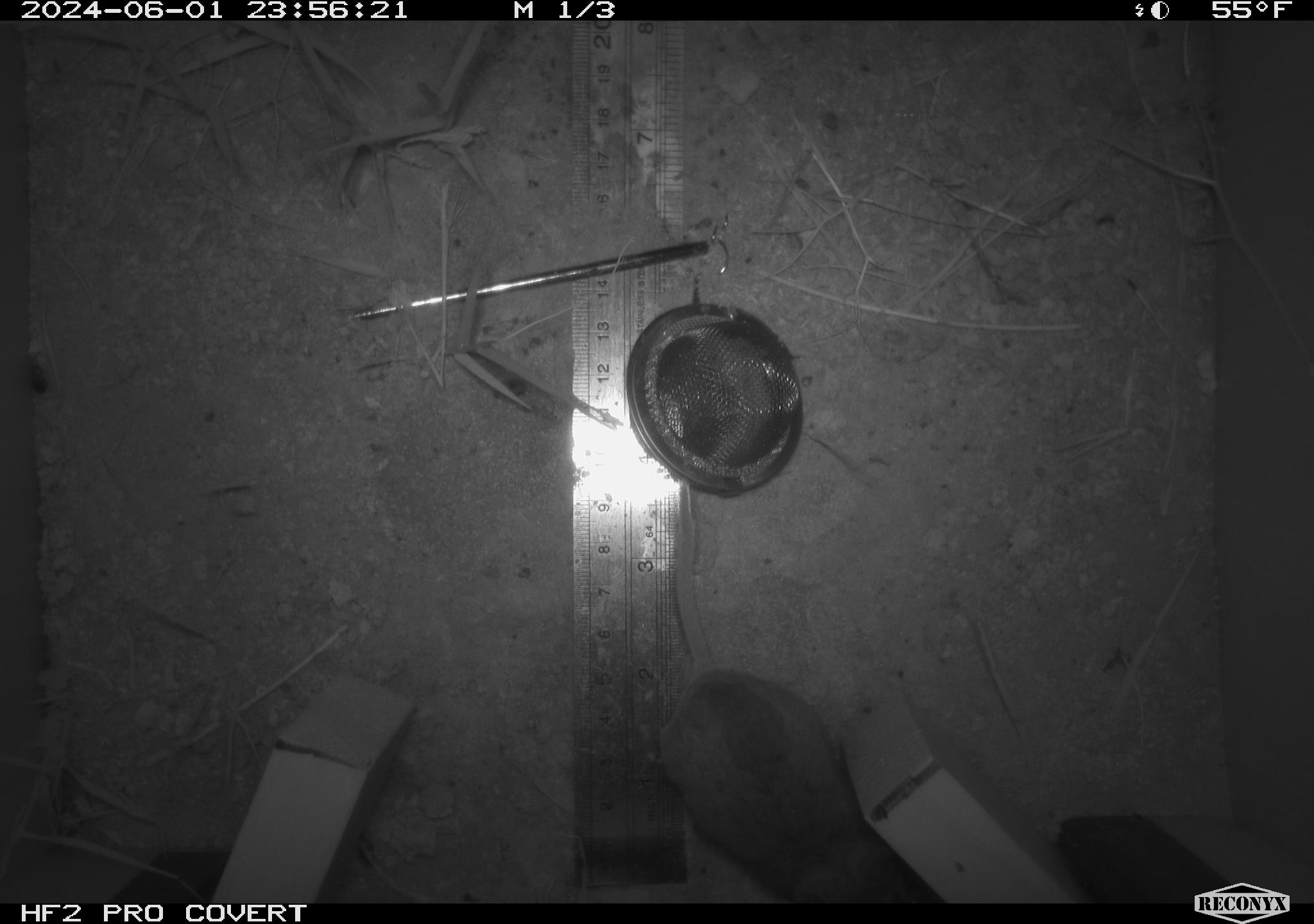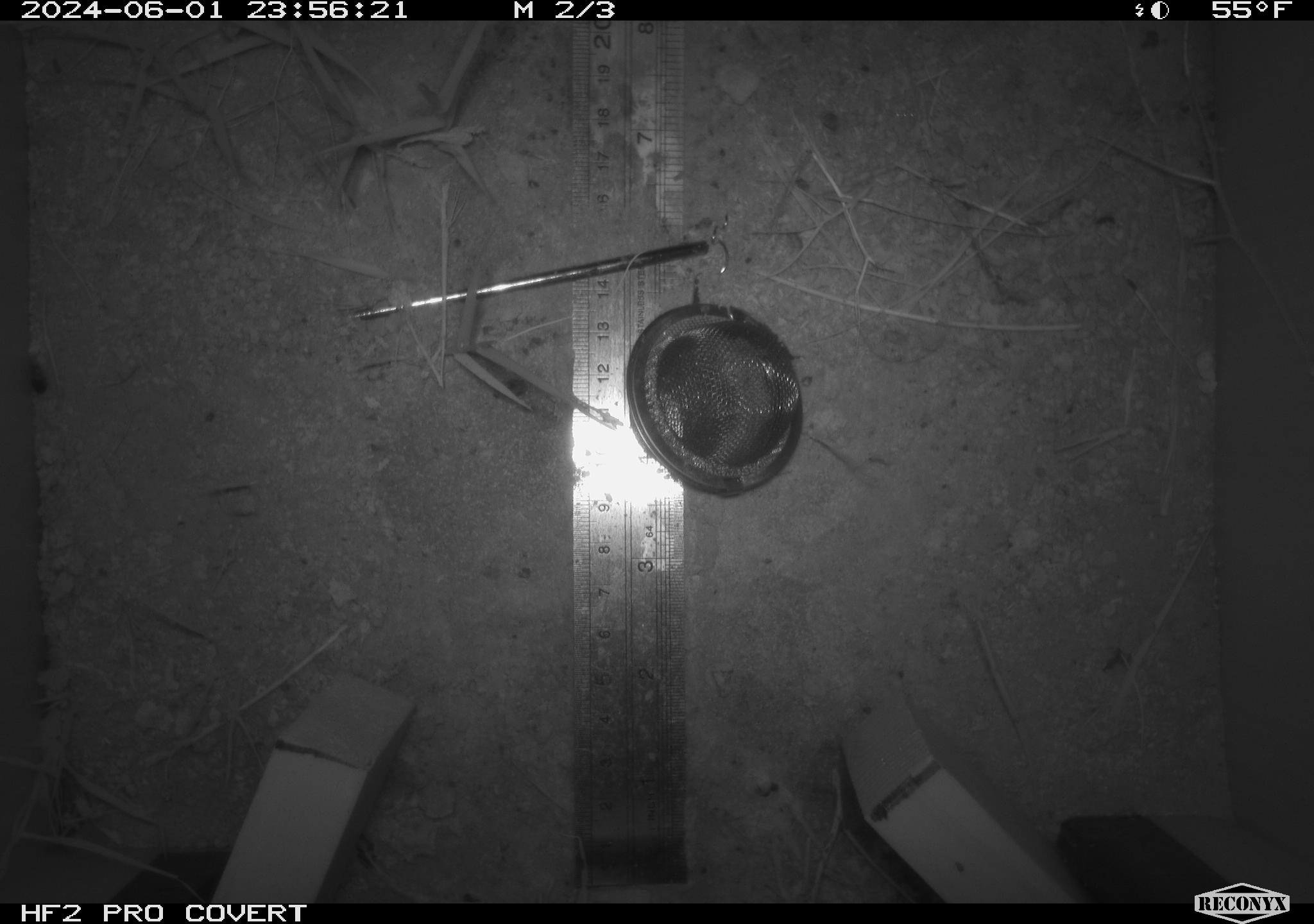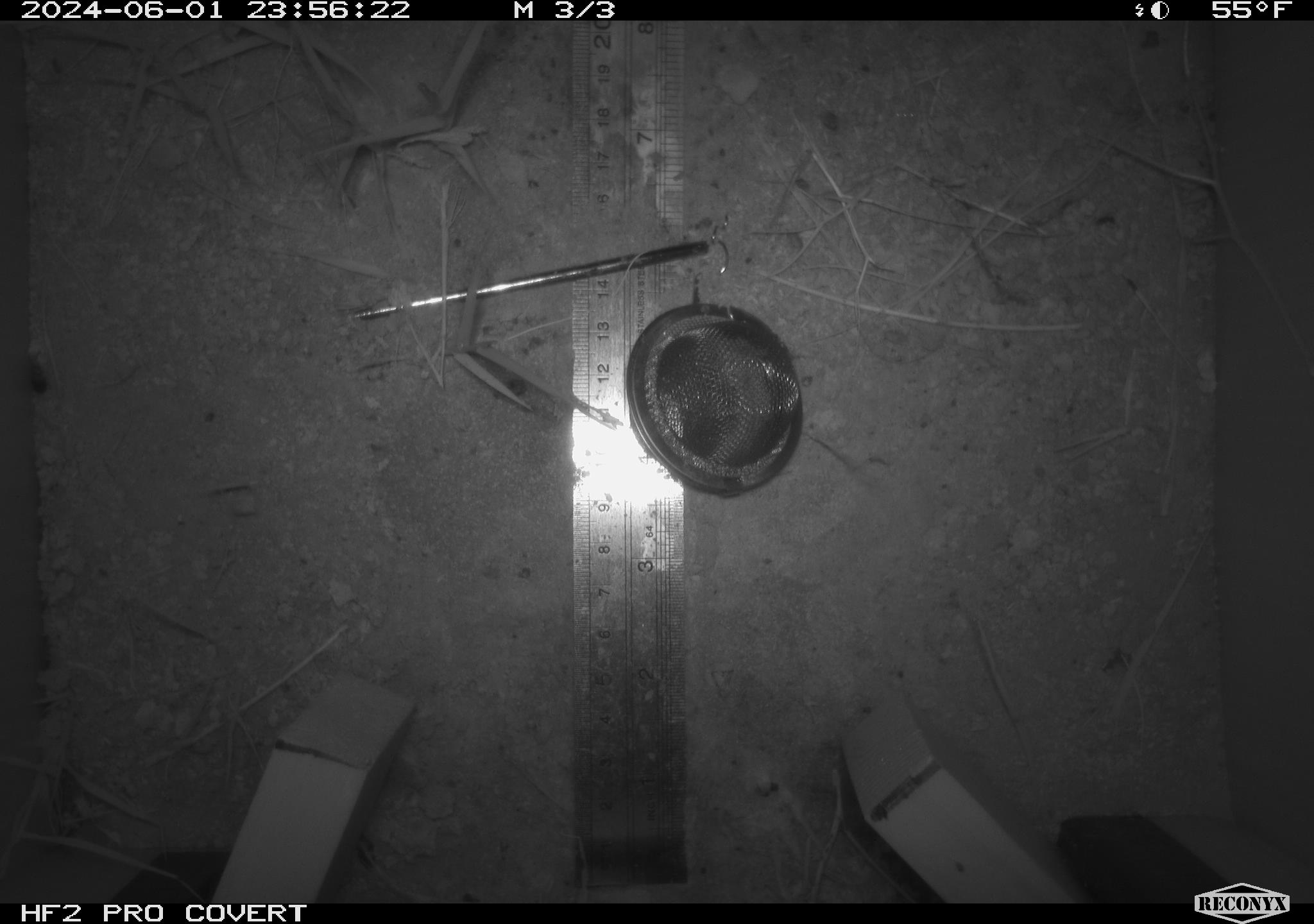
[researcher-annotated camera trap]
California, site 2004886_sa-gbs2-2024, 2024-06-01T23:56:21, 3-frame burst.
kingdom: Animalia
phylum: Chordata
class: Mammalia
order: Rodentia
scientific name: Rodentia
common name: mouse species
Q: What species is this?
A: Mouse species (Rodentia).